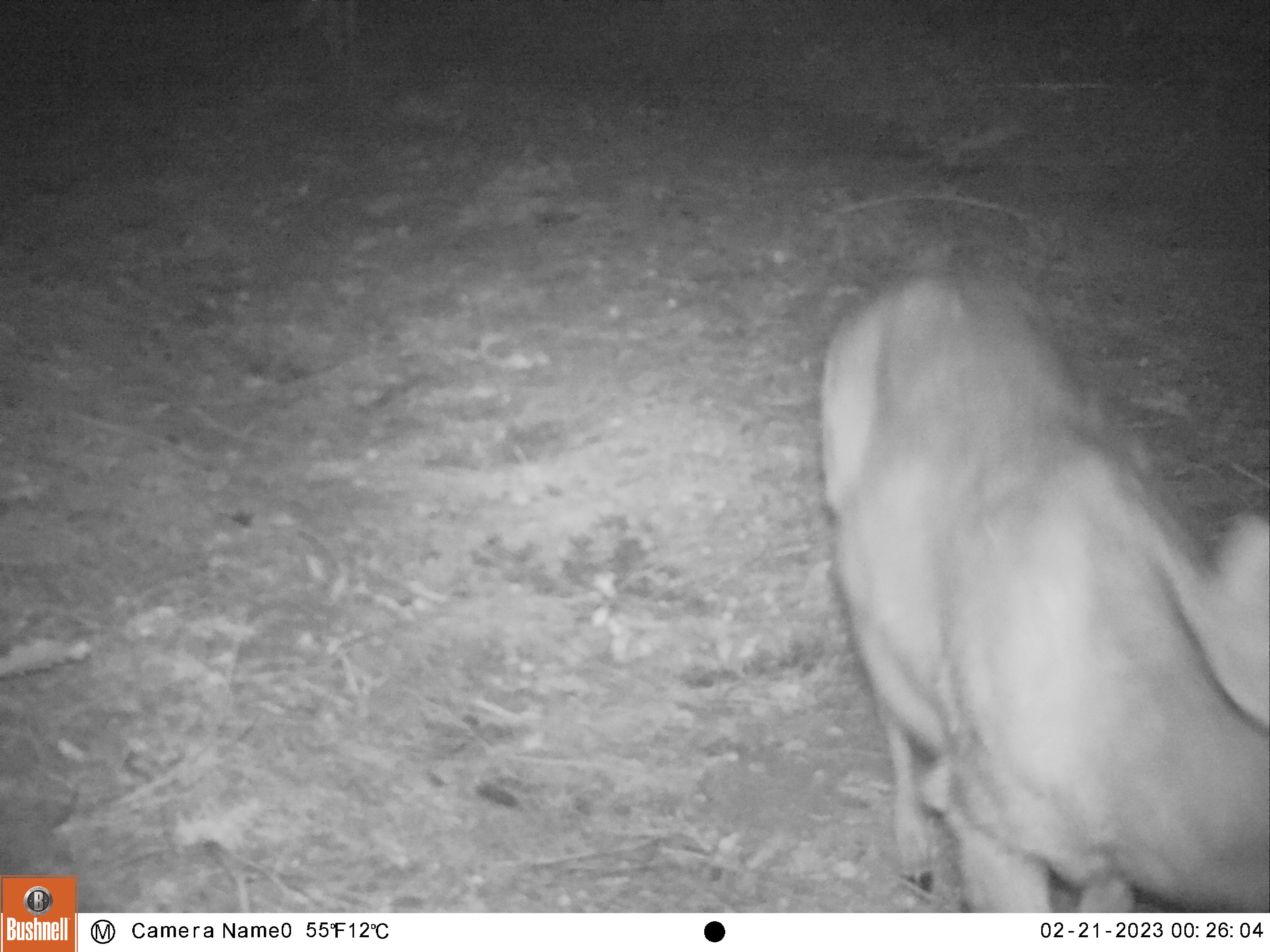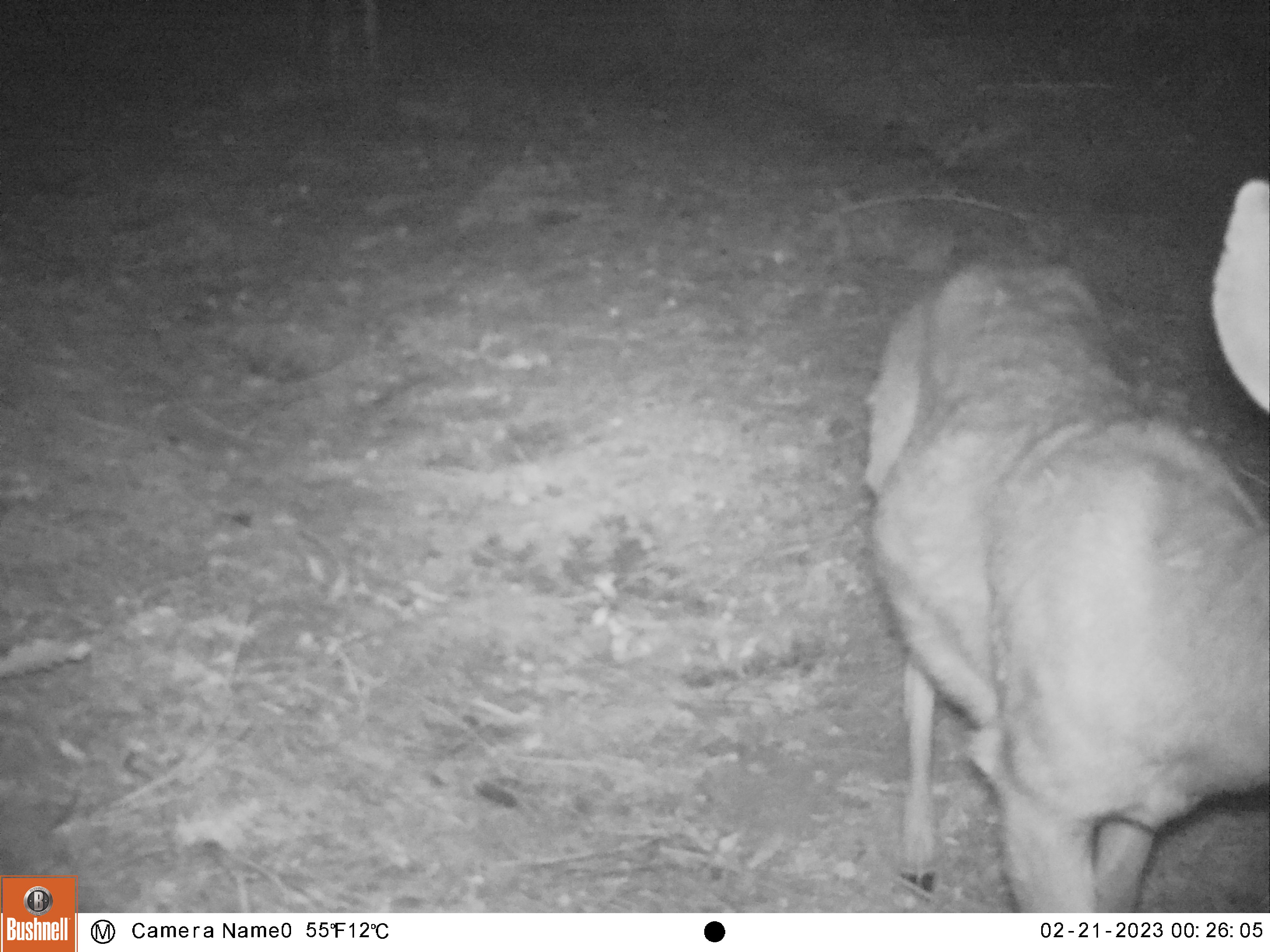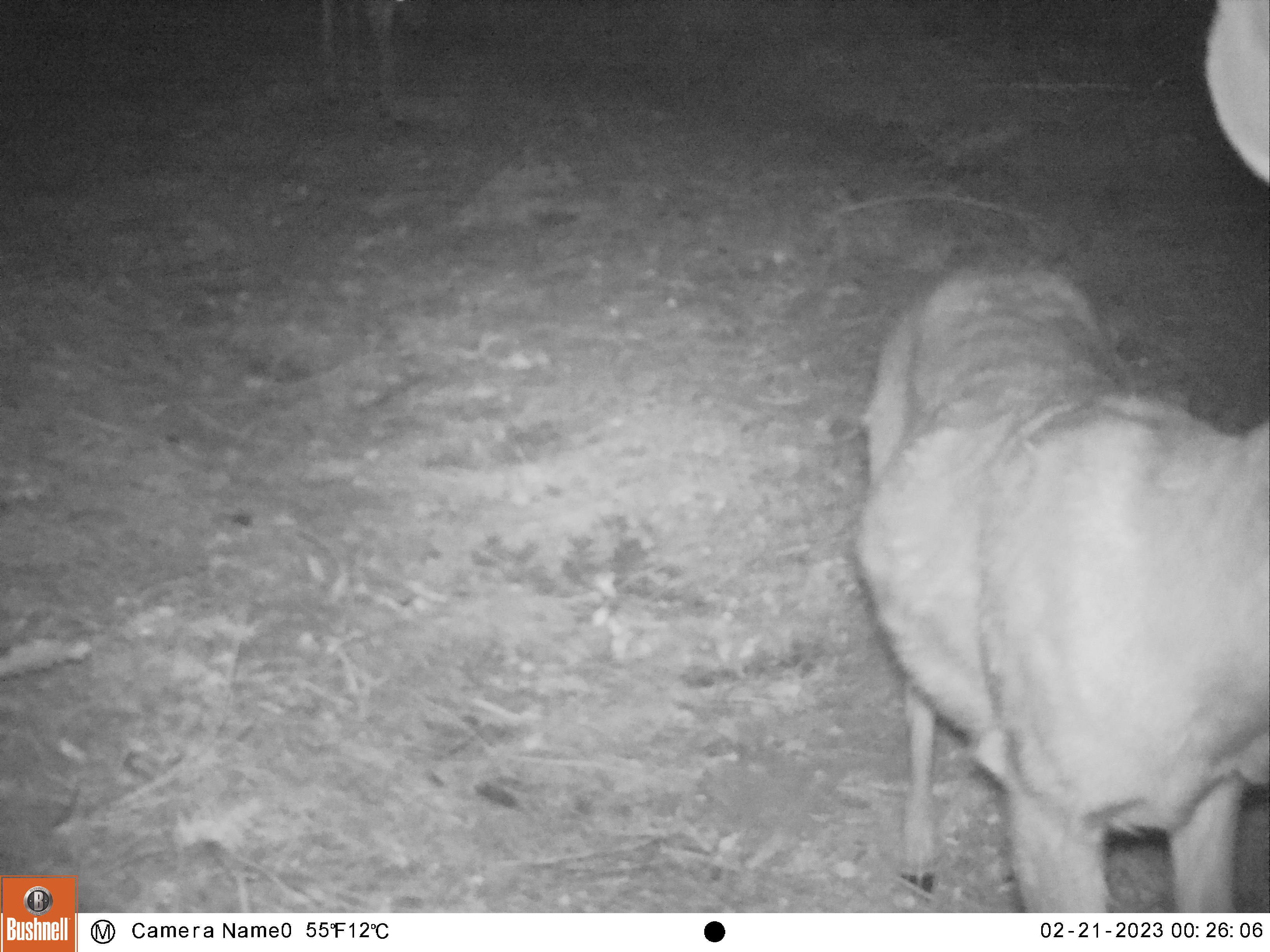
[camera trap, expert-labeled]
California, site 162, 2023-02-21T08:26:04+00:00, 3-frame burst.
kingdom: Animalia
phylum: Chordata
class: Mammalia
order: Artiodactyla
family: Cervidae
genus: Odocoileus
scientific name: Odocoileus hemionus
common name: mule deer